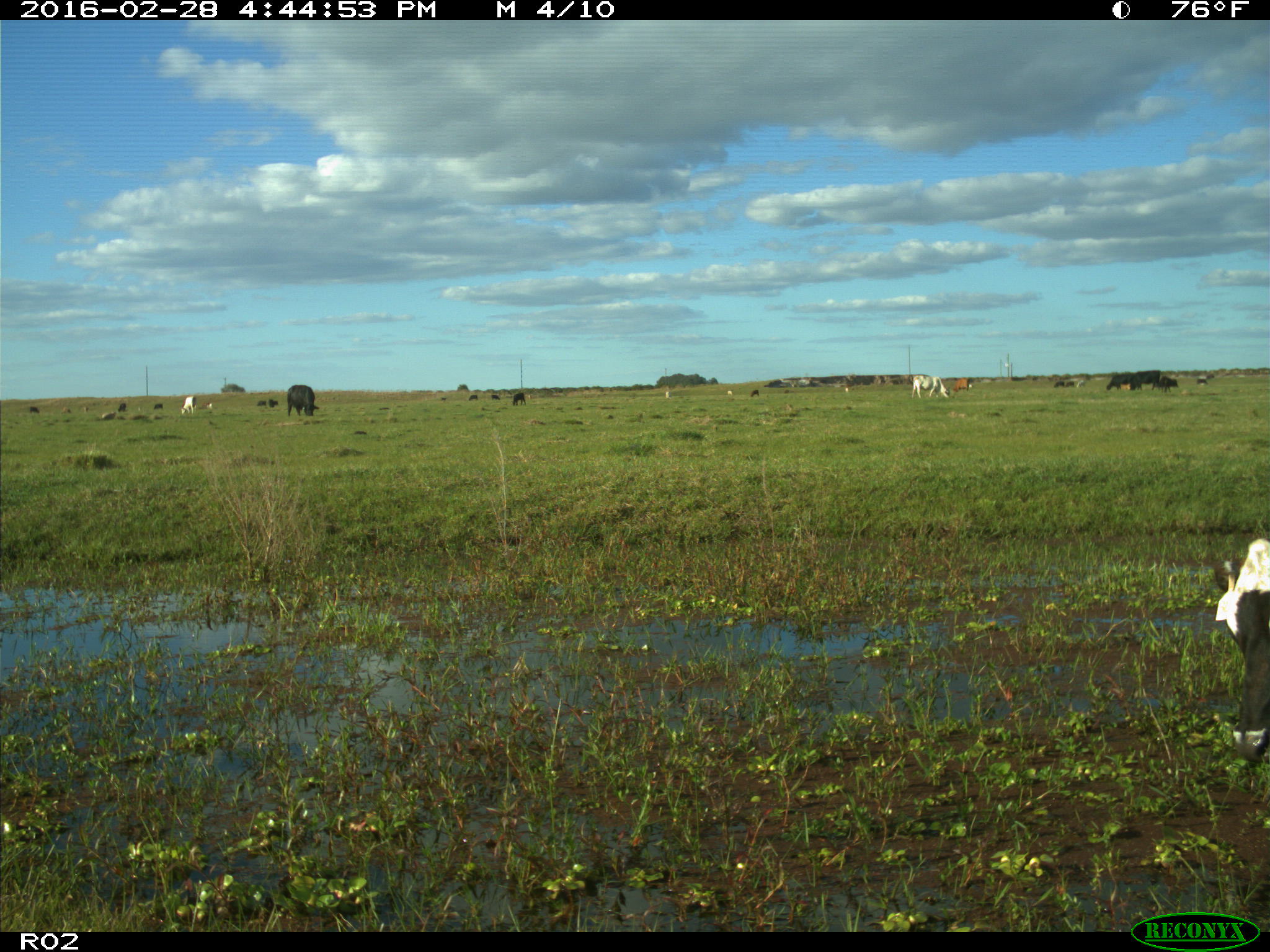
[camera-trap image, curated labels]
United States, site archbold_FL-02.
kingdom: Animalia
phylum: Chordata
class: Mammalia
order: Artiodactyla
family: Bovidae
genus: Bos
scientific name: Bos taurus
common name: domestic cow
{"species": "Bos taurus (domestic cow)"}